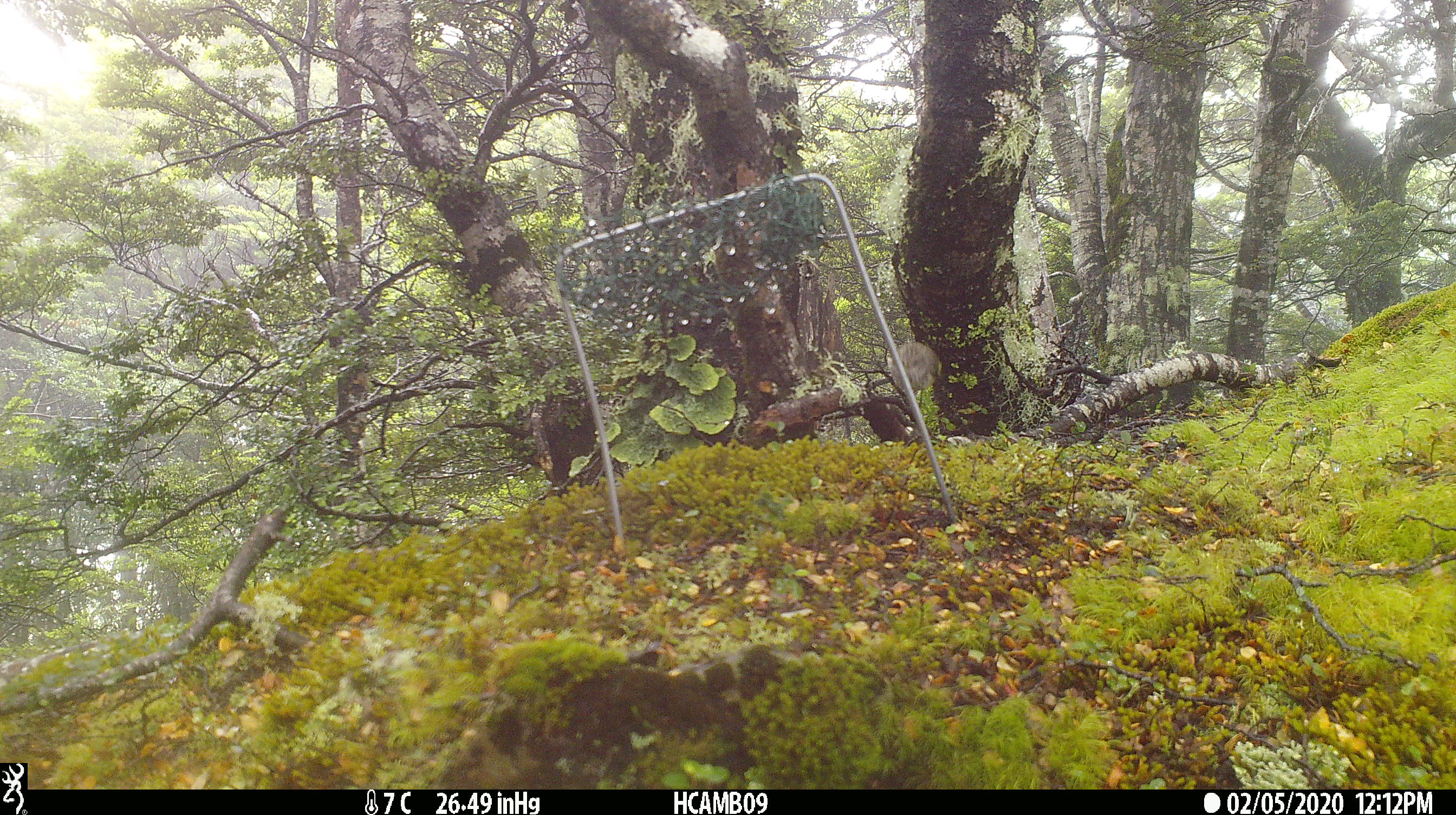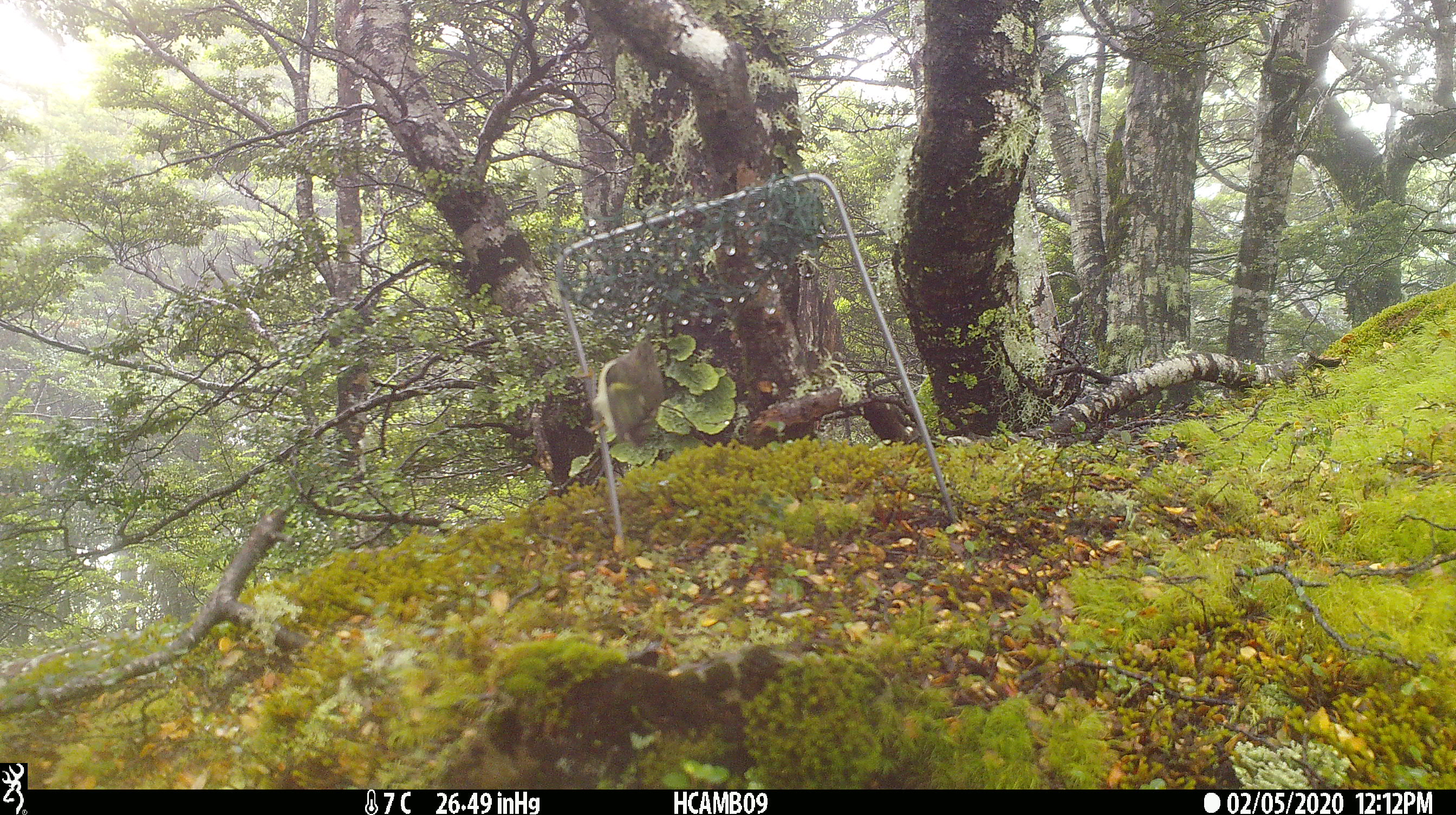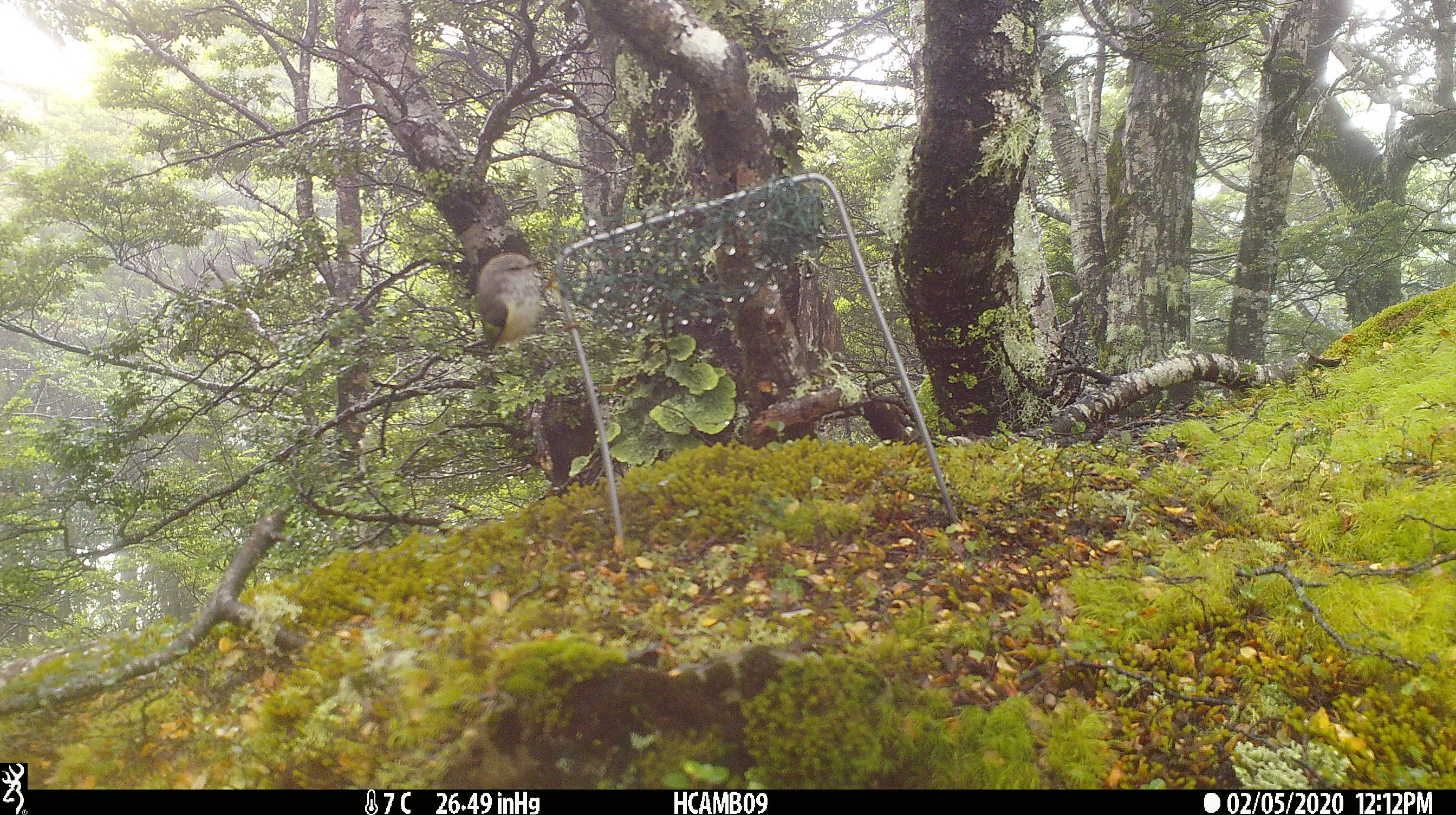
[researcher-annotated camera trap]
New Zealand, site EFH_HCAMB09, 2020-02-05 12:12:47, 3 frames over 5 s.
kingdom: Animalia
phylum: Chordata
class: Aves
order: Passeriformes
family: Acanthisittidae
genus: Acanthisitta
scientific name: Acanthisitta chloris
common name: rifleman